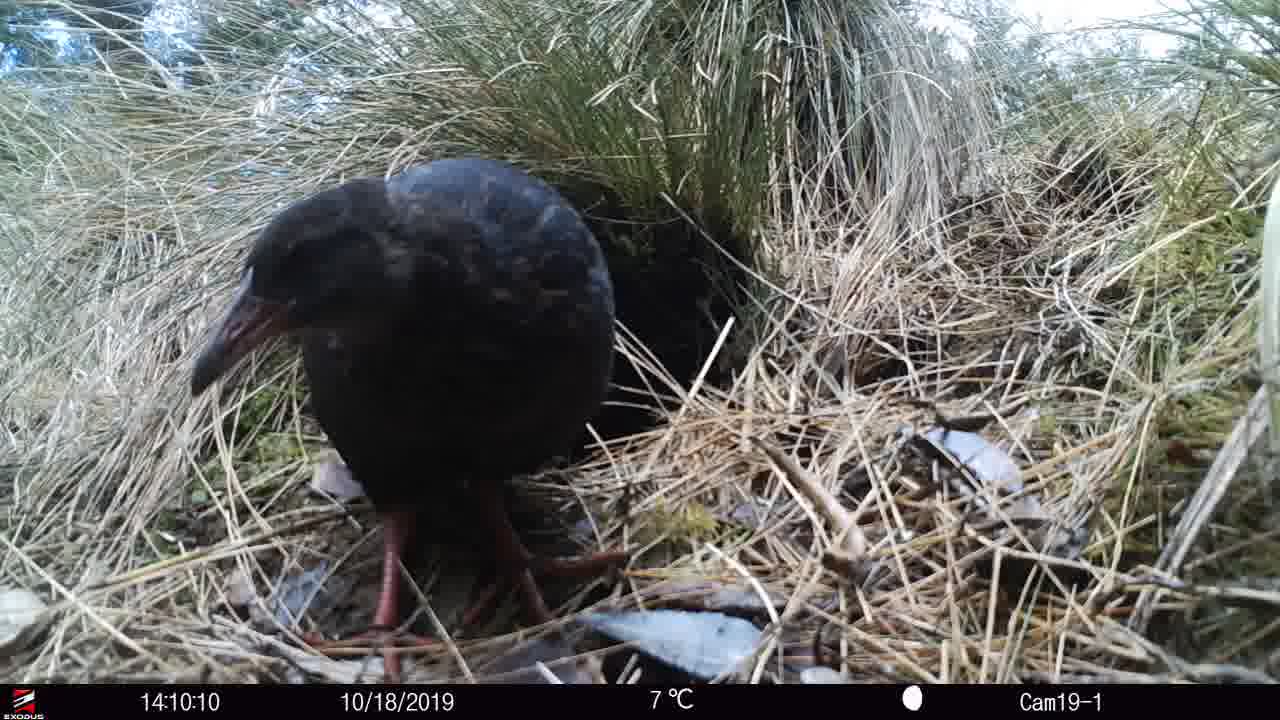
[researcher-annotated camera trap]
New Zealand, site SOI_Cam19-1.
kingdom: Animalia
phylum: Chordata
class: Aves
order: Gruiformes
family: Rallidae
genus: Gallirallus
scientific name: Gallirallus australis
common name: weka